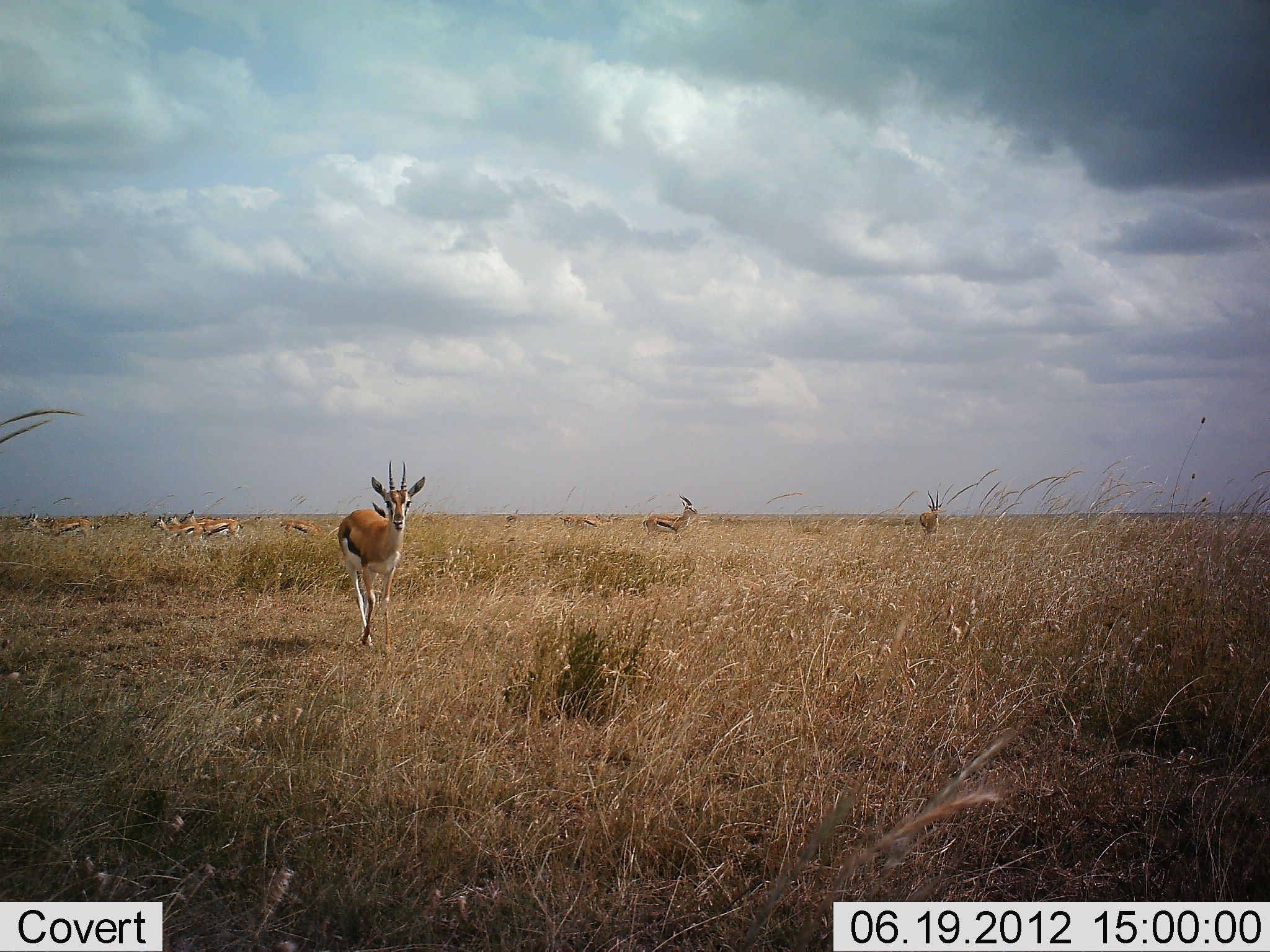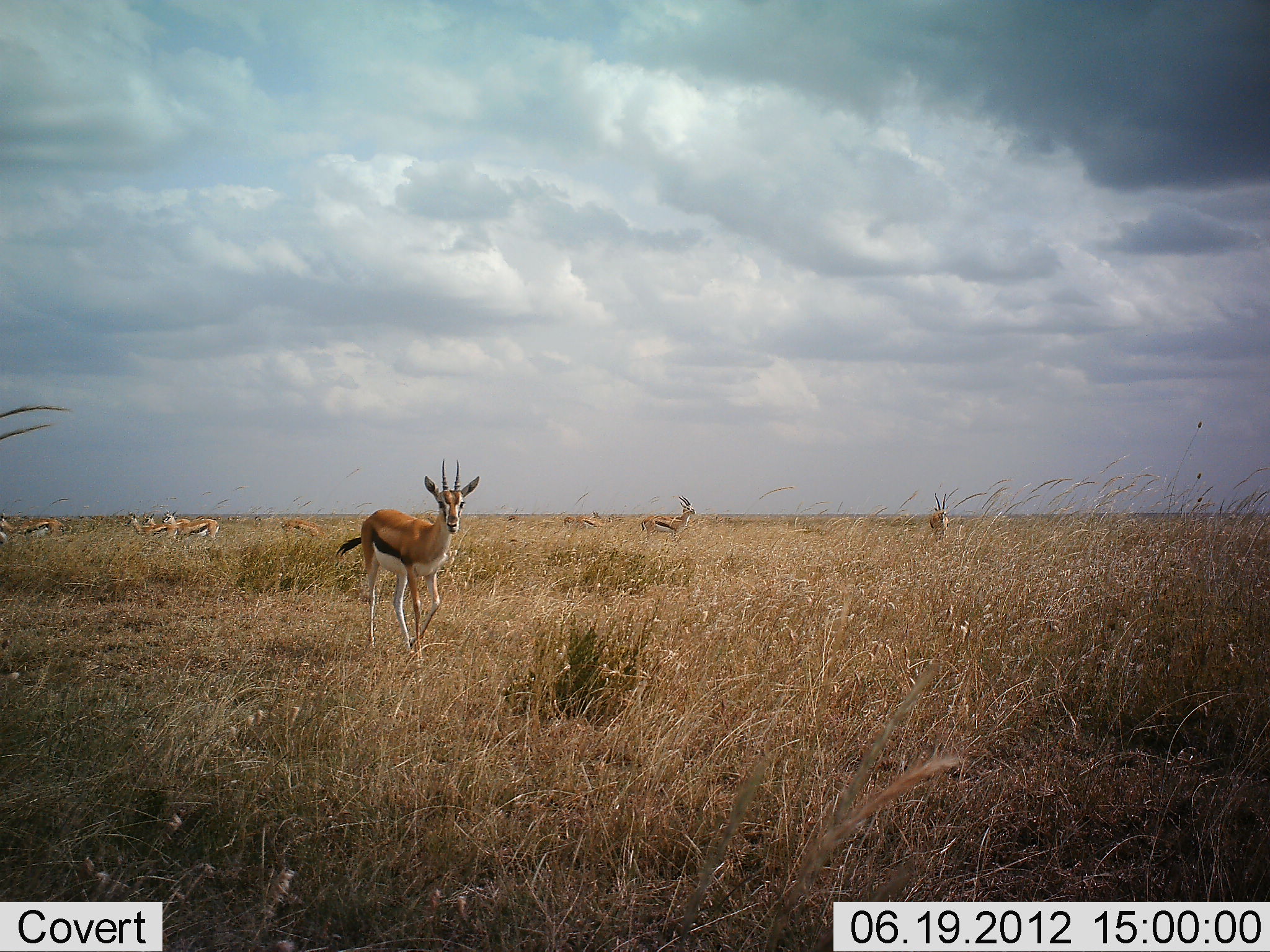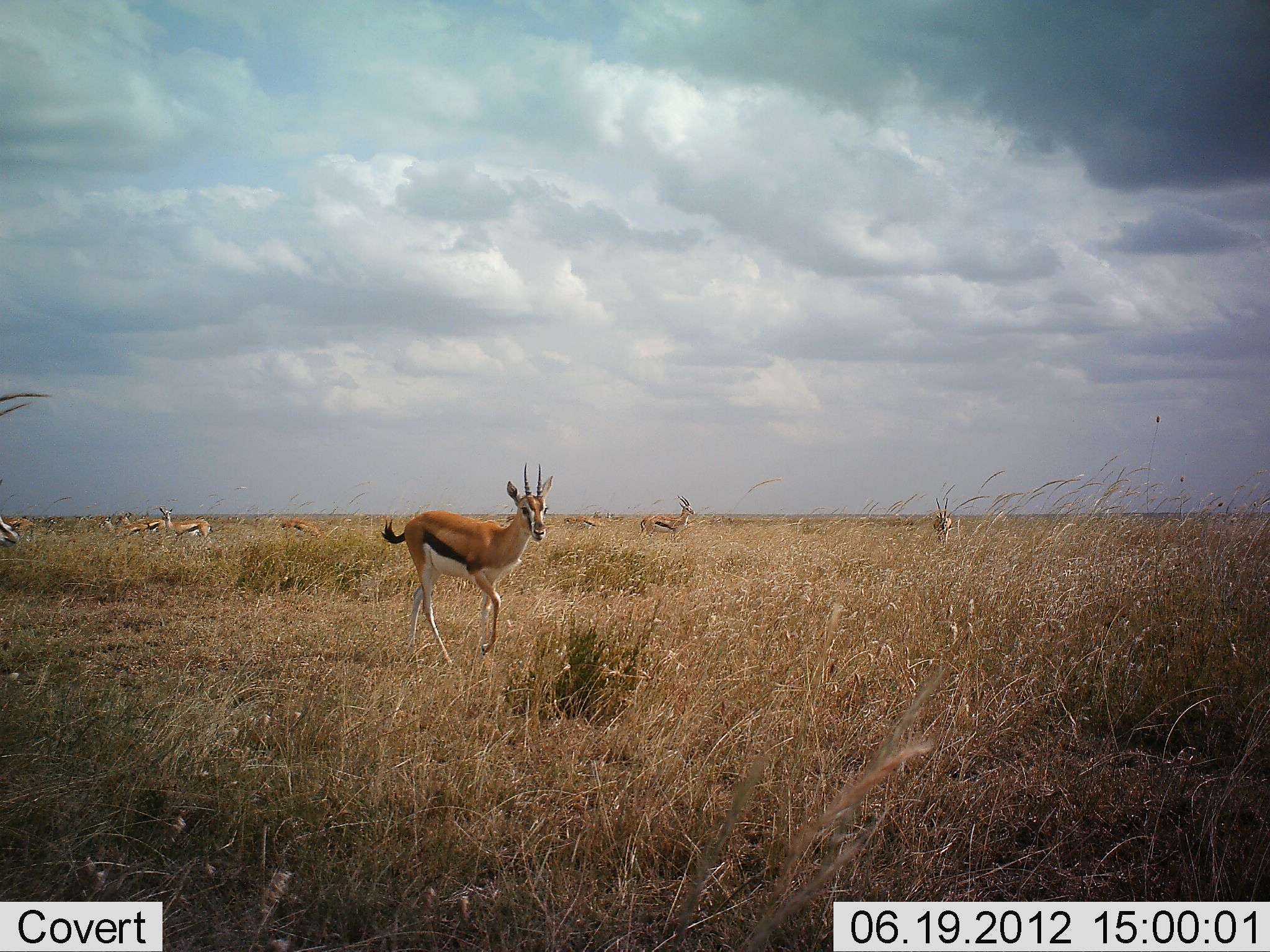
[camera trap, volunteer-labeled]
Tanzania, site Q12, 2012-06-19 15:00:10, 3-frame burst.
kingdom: Animalia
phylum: Chordata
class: Mammalia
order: Artiodactyla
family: Bovidae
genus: Eudorcas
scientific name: Eudorcas thomsonii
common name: thomson's gazelle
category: gazellethomsons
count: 10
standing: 80%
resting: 0%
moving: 100%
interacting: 0%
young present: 0%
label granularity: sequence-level